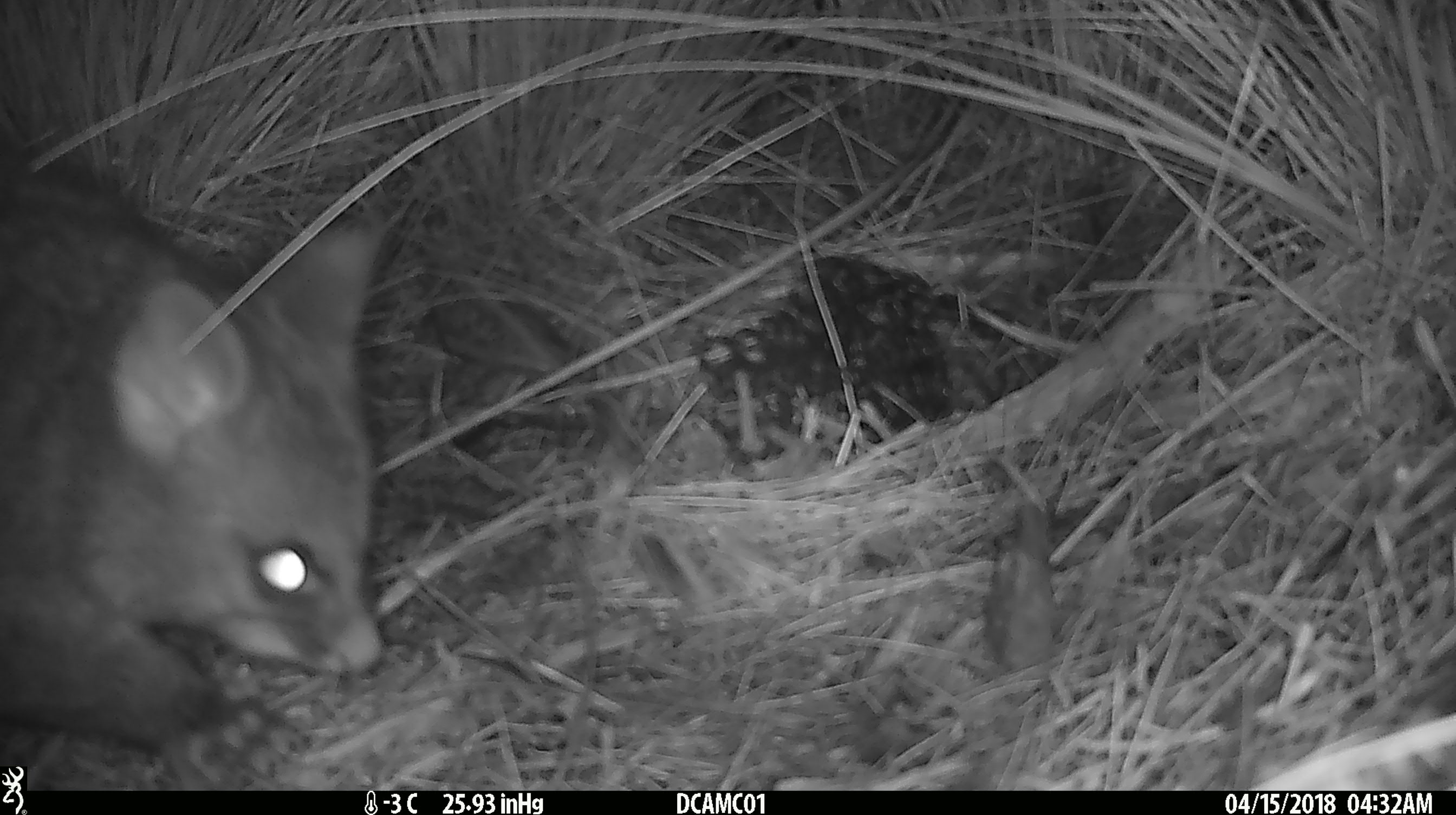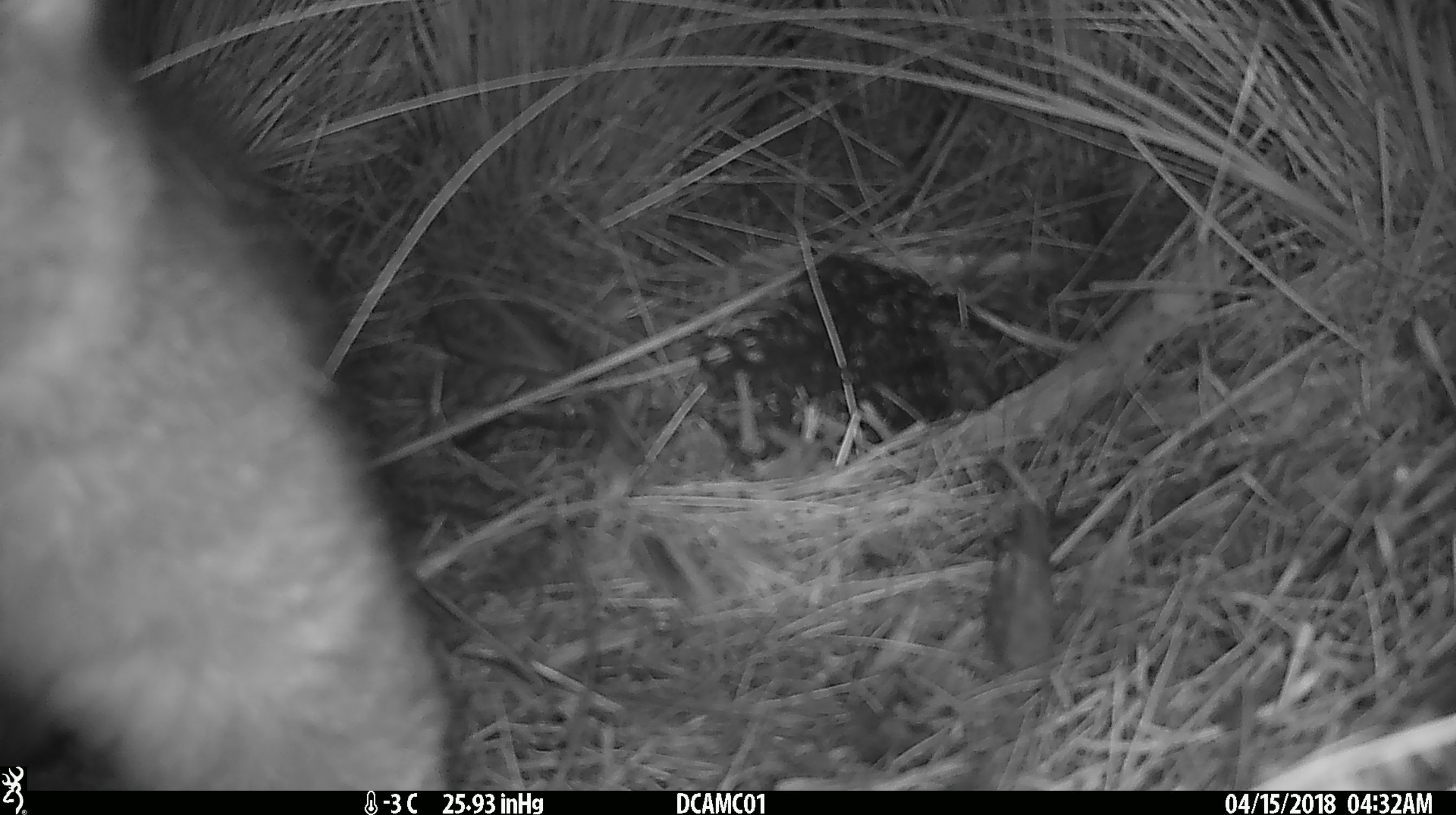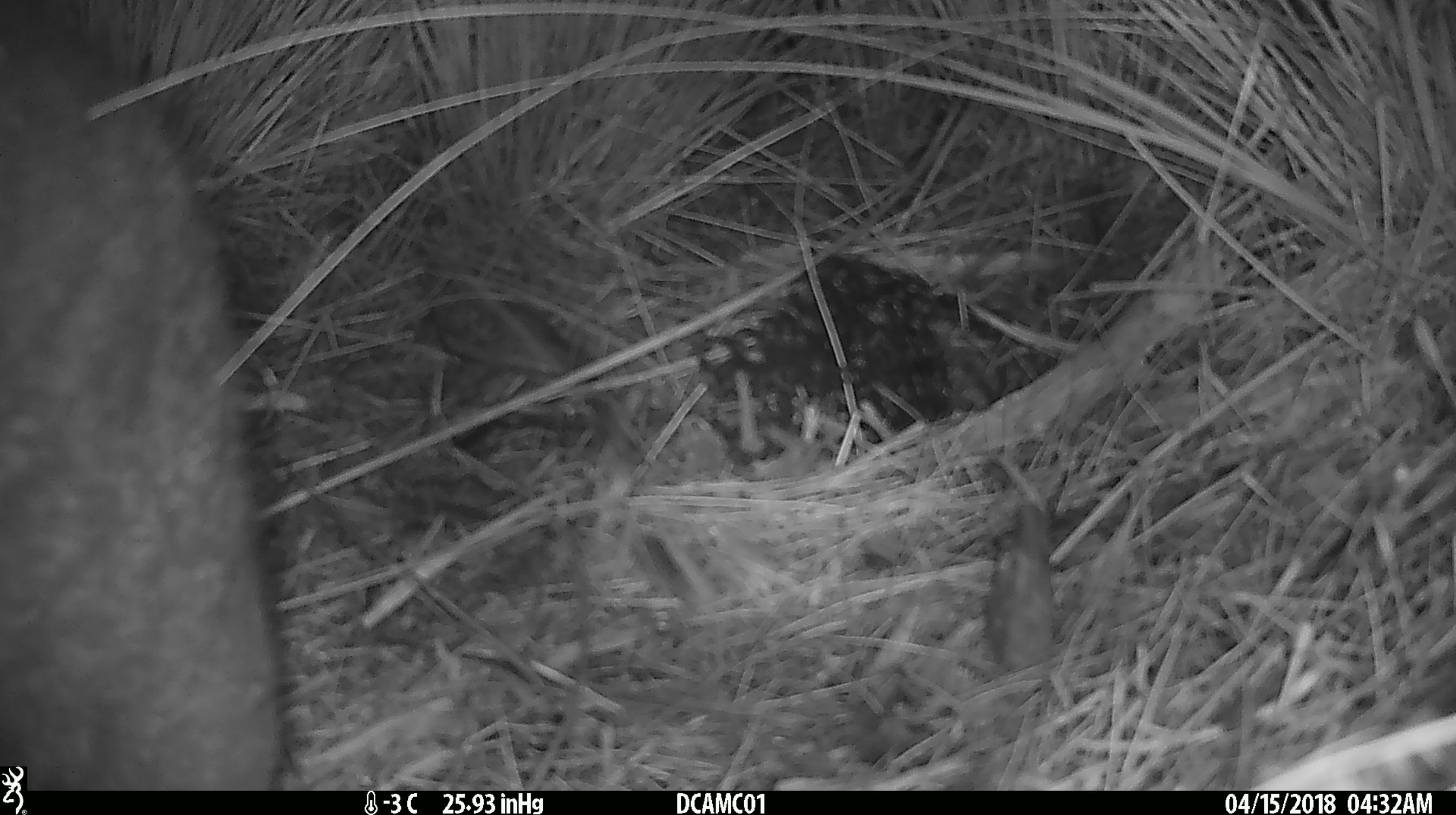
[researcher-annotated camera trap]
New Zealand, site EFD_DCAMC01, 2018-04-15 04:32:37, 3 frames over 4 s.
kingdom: Animalia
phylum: Chordata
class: Mammalia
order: Diprotodontia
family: Phalangeridae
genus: Trichosurus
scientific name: Trichosurus vulpecula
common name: common brushtail possum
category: possum